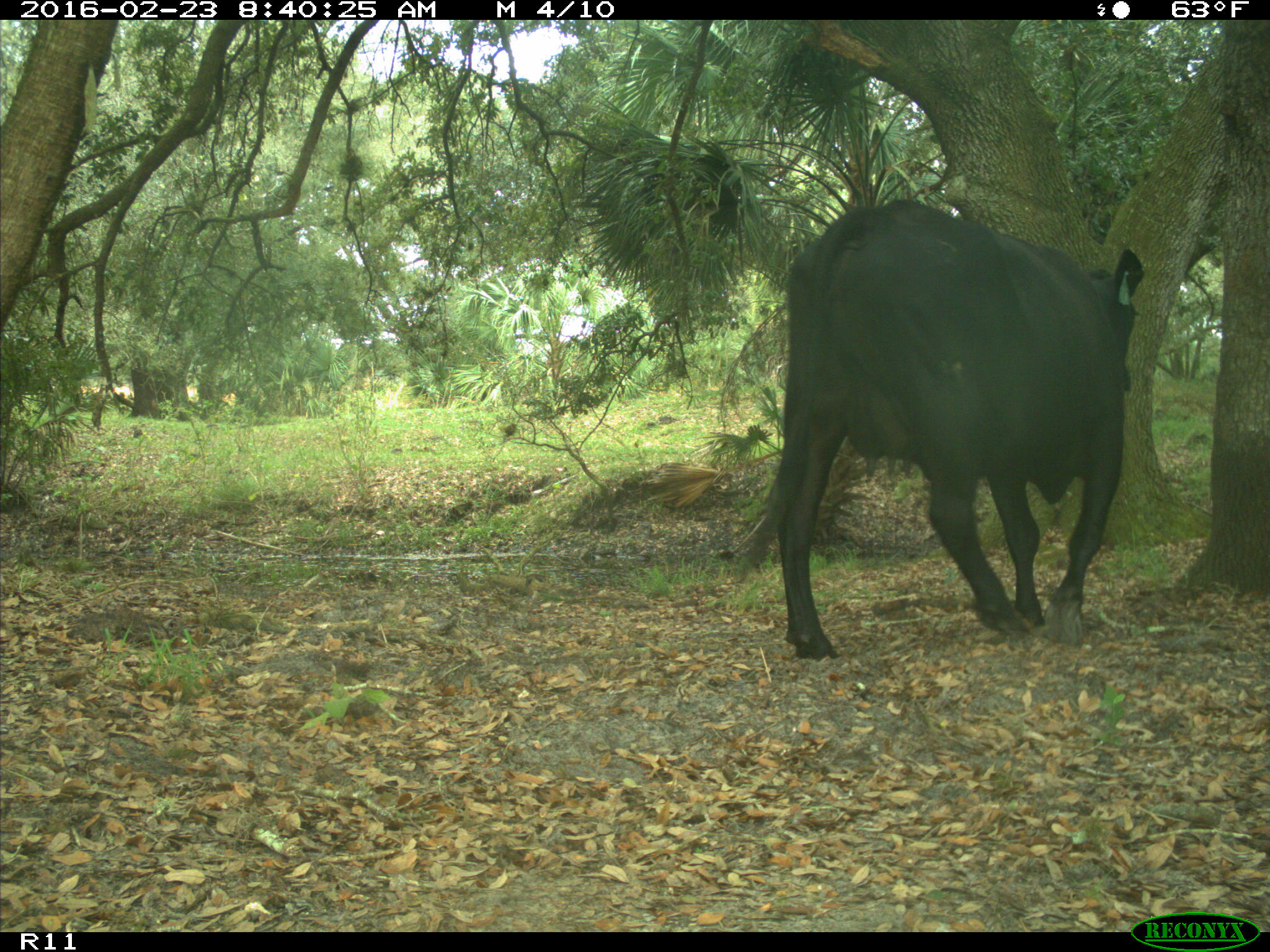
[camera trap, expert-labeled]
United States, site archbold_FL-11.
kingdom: Animalia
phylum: Chordata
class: Mammalia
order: Artiodactyla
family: Bovidae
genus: Bos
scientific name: Bos taurus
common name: domestic cow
Bos taurus (domestic cow).